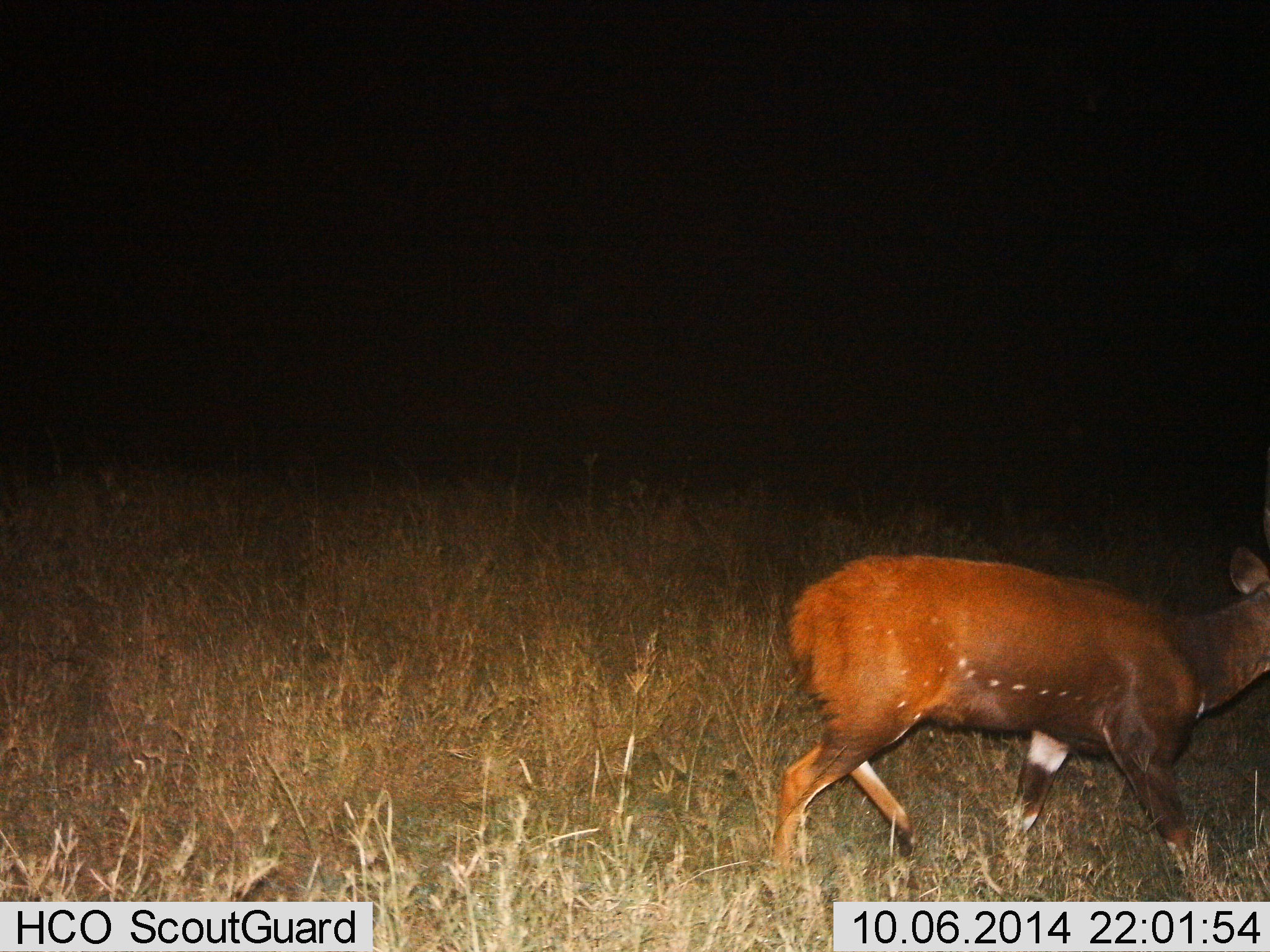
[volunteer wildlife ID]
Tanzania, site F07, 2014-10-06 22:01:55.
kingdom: Animalia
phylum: Chordata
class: Mammalia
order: Artiodactyla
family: Bovidae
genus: Tragelaphus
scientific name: Tragelaphus scriptus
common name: bushbuck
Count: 1.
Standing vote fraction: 30%.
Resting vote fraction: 0%.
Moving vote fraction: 70%.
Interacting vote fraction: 0%.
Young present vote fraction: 0%.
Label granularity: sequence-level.